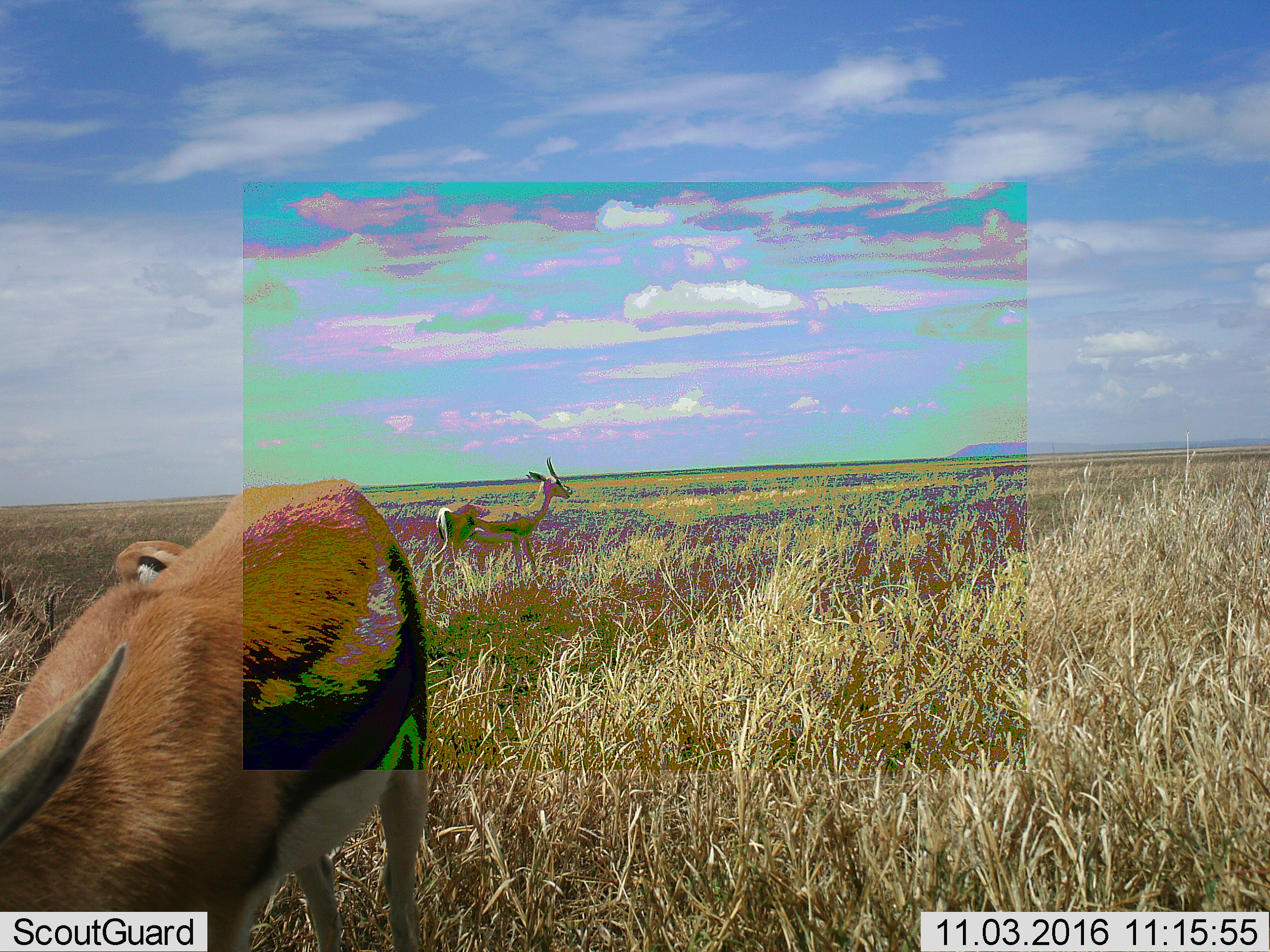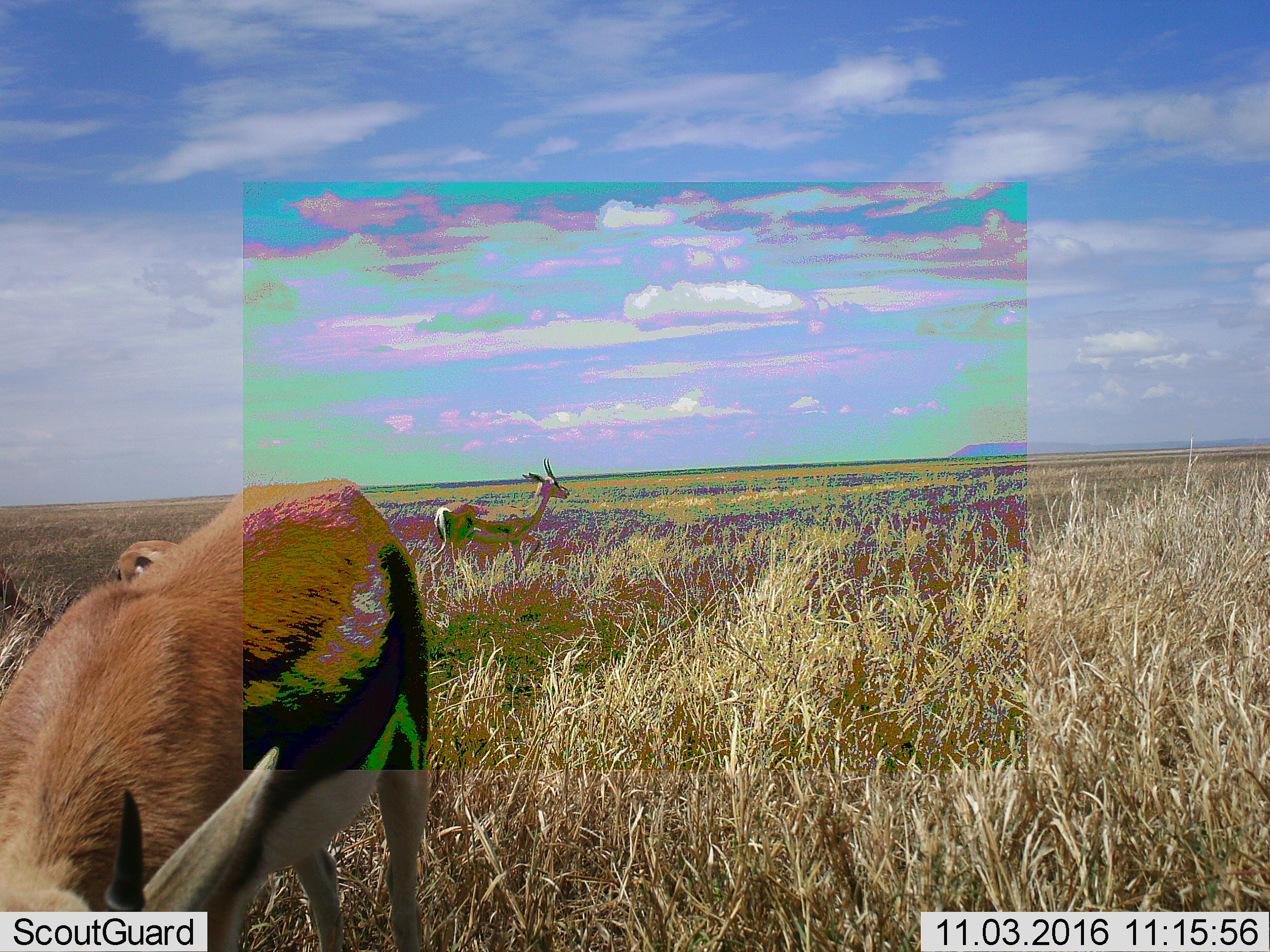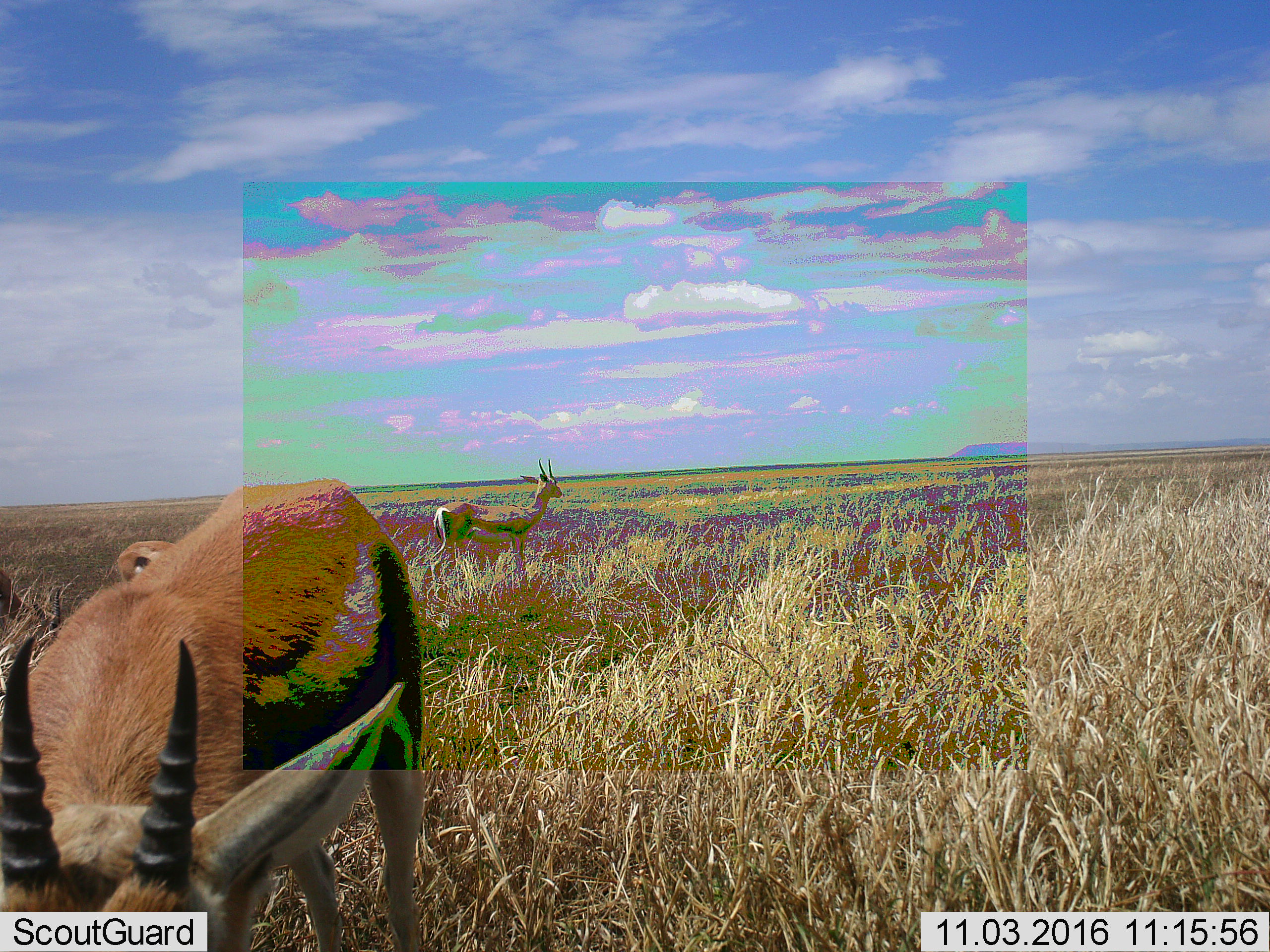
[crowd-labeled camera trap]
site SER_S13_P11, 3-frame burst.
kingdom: Animalia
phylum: Chordata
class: Mammalia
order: Artiodactyla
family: Bovidae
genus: Eudorcas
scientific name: Eudorcas thomsonii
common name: thomson's gazelle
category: gazellethomsons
Gazellethomsons (thomson's gazelle) (Eudorcas thomsonii), count 3. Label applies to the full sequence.